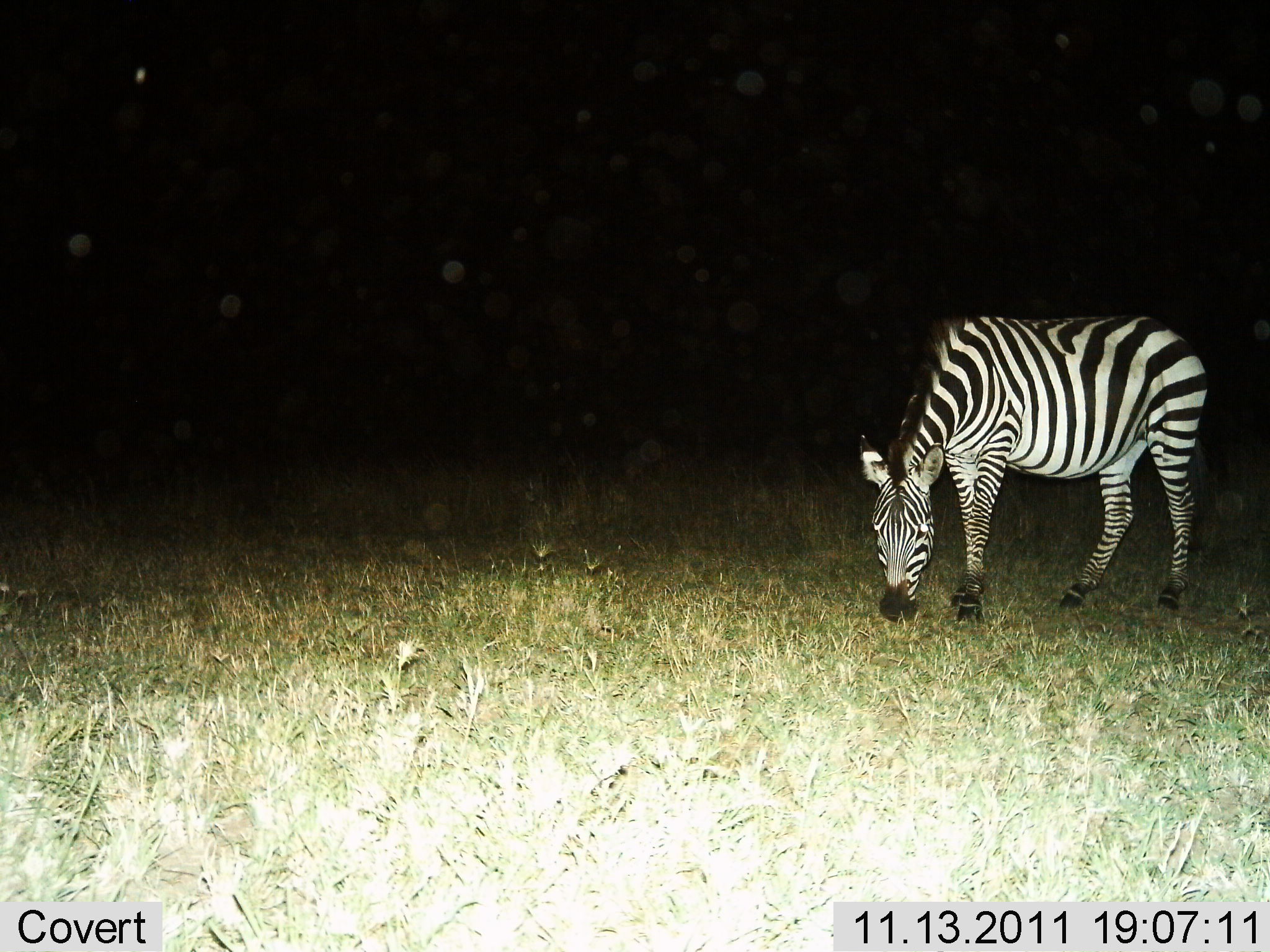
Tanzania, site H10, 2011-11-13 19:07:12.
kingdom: Animalia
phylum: Chordata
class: Mammalia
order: Perissodactyla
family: Equidae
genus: Equus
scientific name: Equus quagga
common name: plains zebra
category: zebra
Zebra (plains zebra) (Equus quagga), count 1. Behavior (volunteer vote fractions): standing 0%, resting 0%, moving 0%, interacting 0%. Young present (vote fraction): 0%. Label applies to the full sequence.